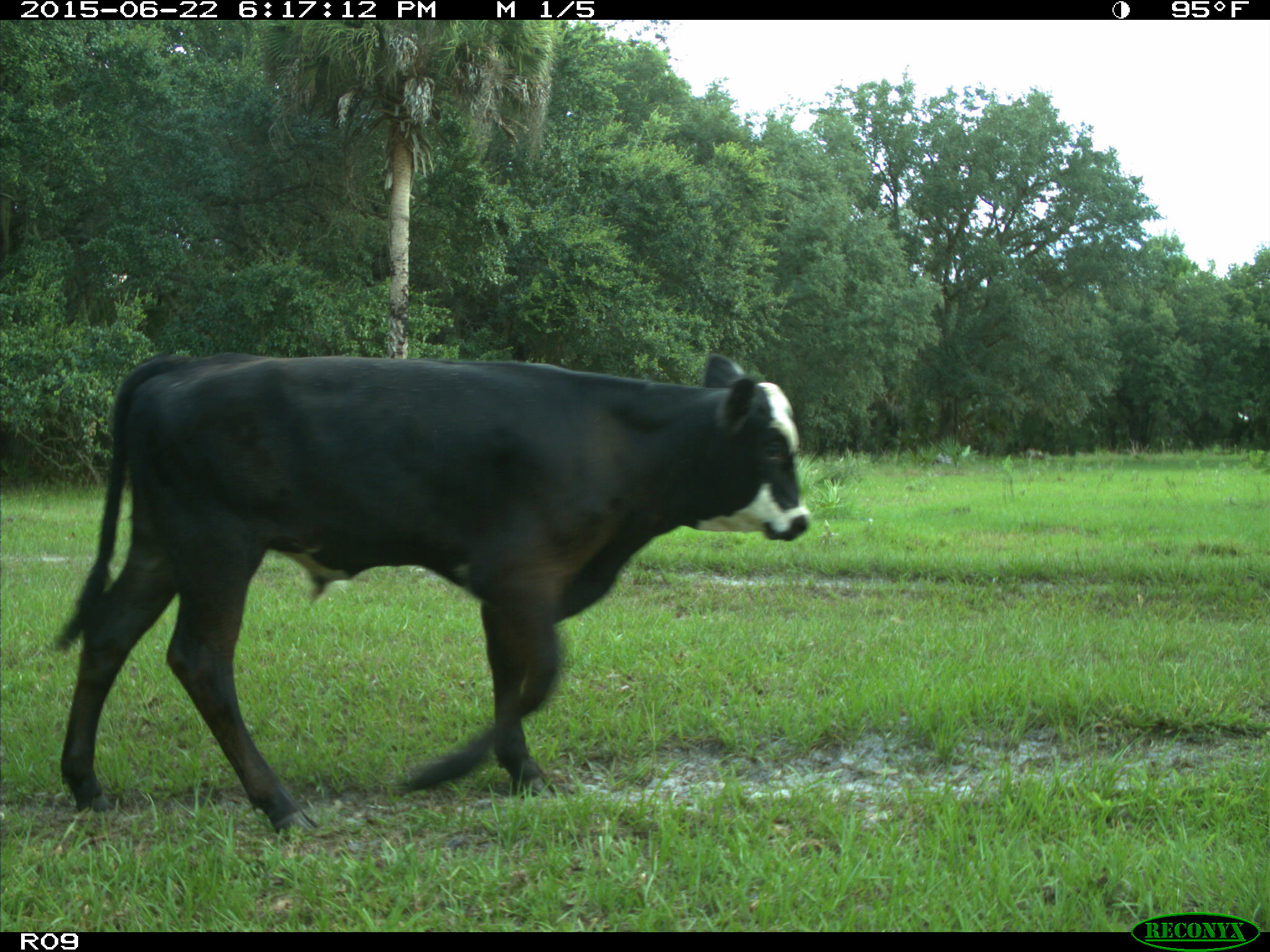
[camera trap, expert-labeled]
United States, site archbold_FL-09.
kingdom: Animalia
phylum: Chordata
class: Mammalia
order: Artiodactyla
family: Bovidae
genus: Bos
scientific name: Bos taurus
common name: domestic cow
Bos taurus (domestic cow).